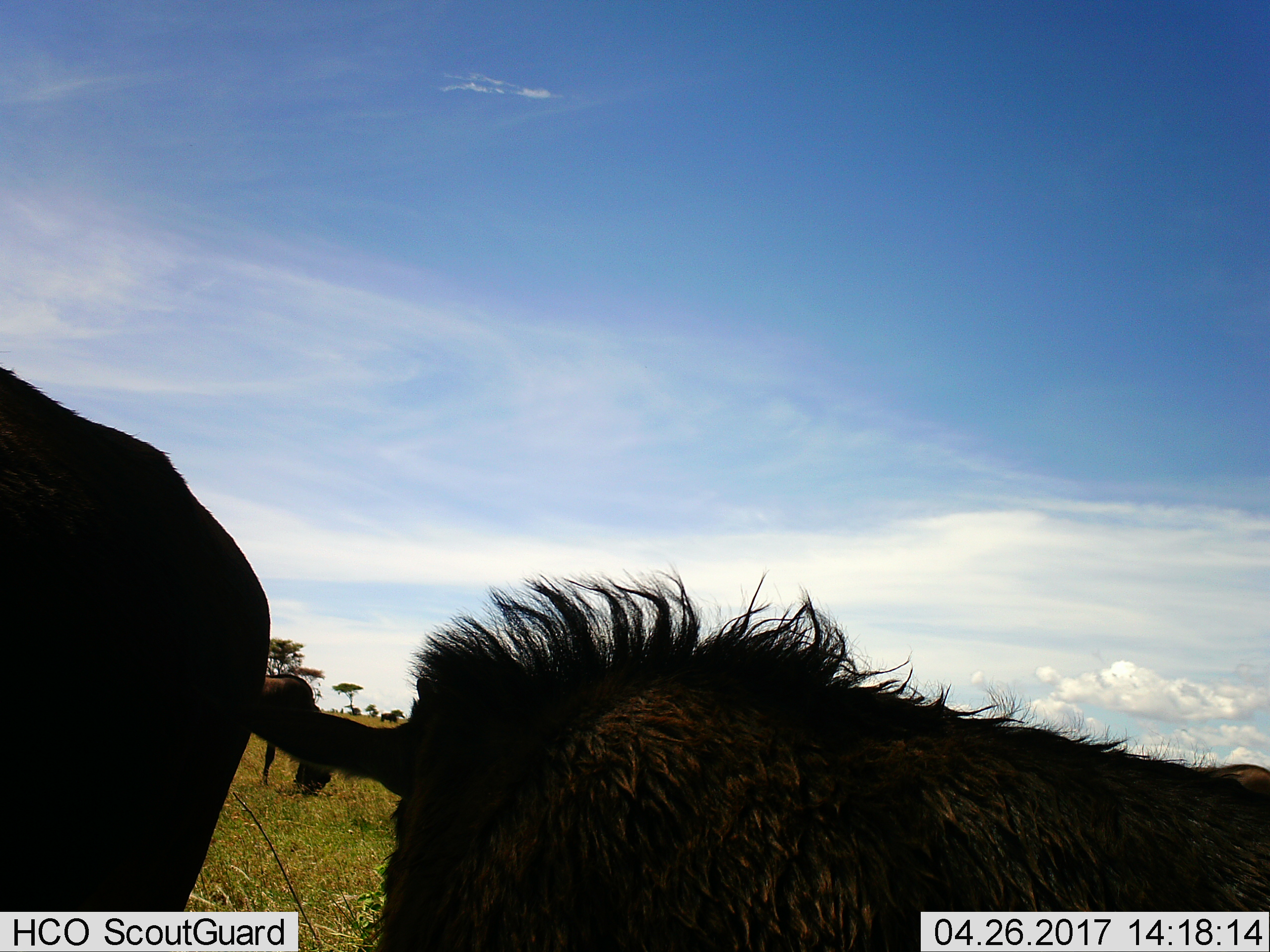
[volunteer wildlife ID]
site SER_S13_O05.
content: unidentified animal